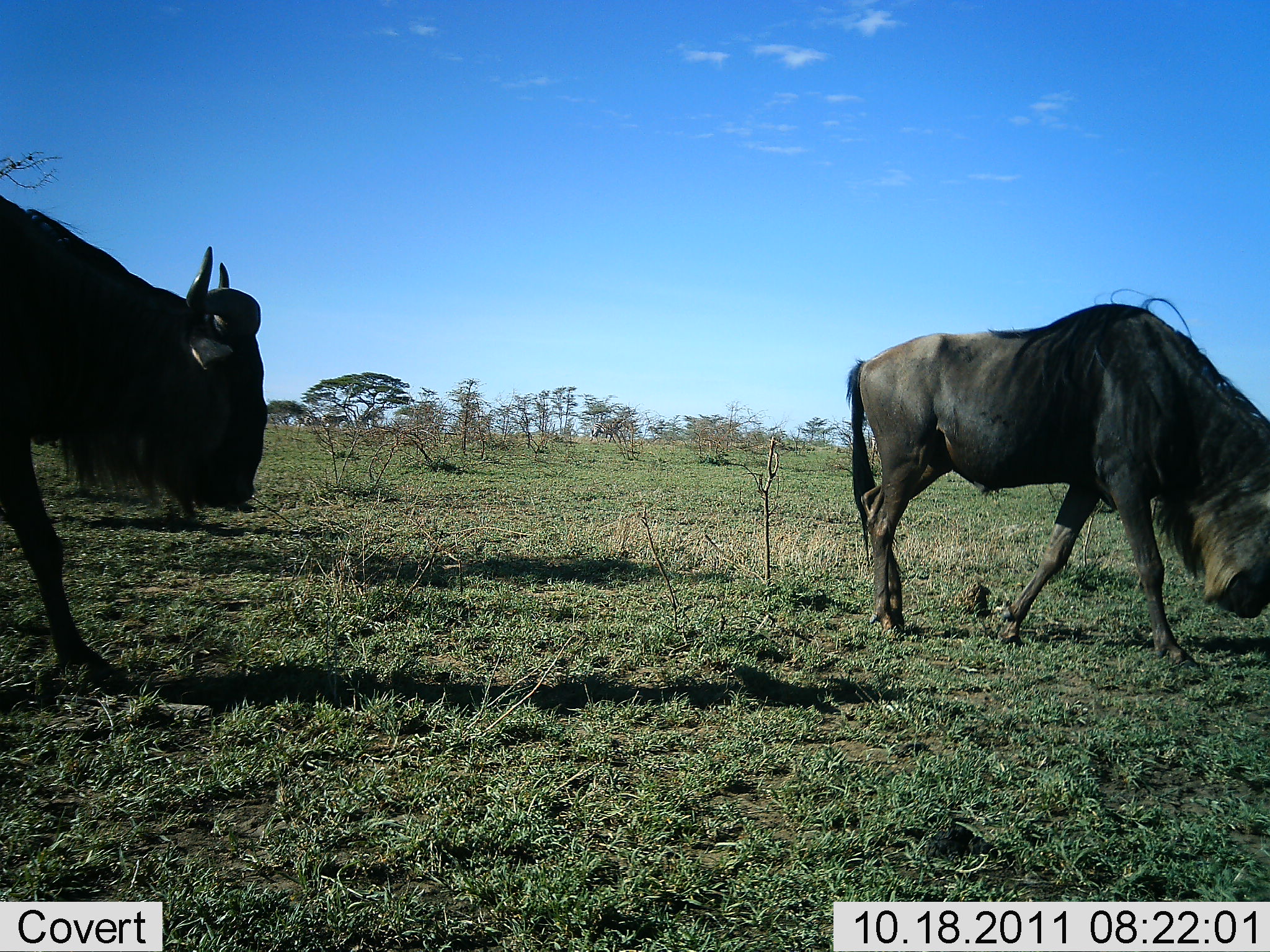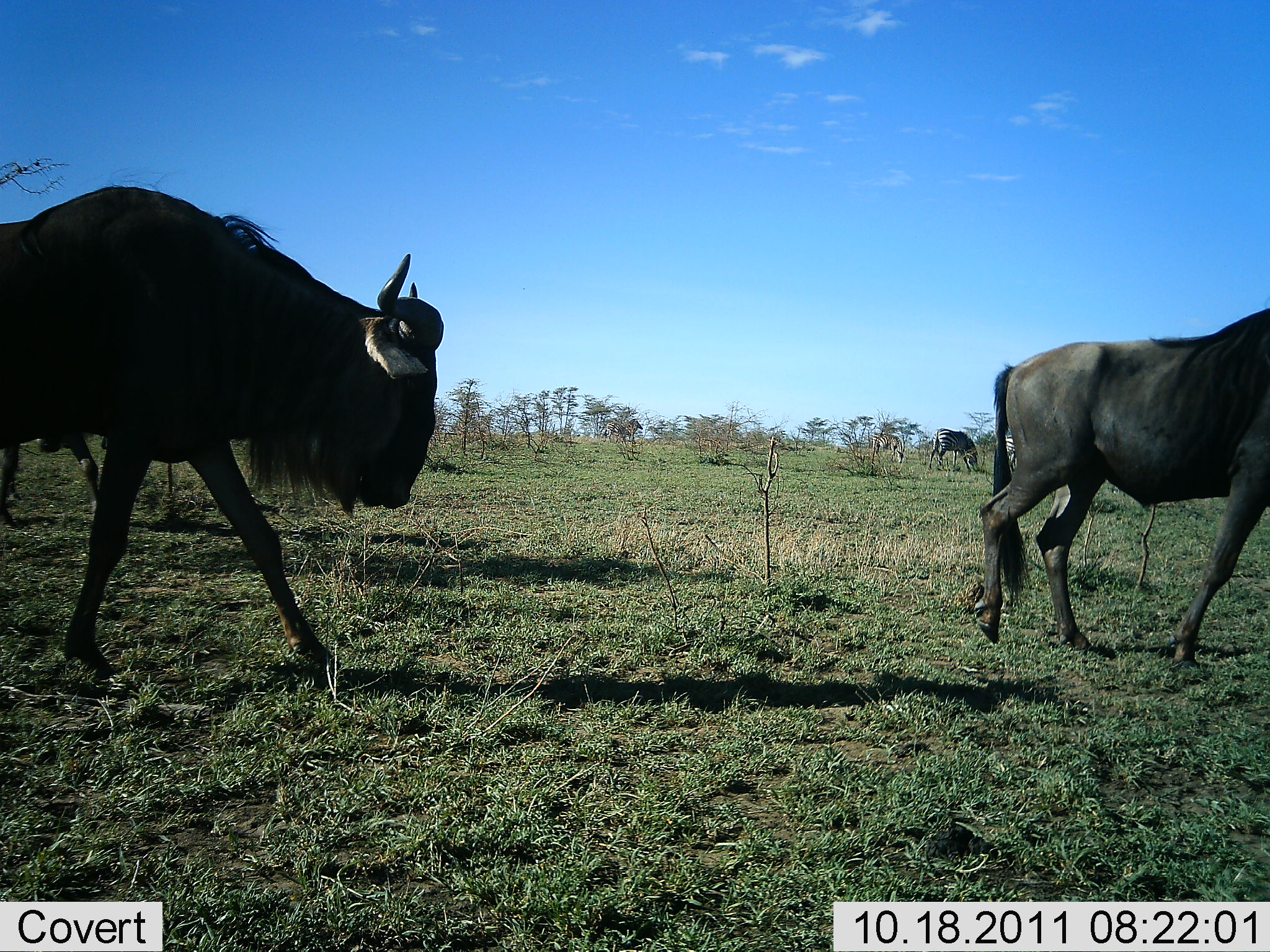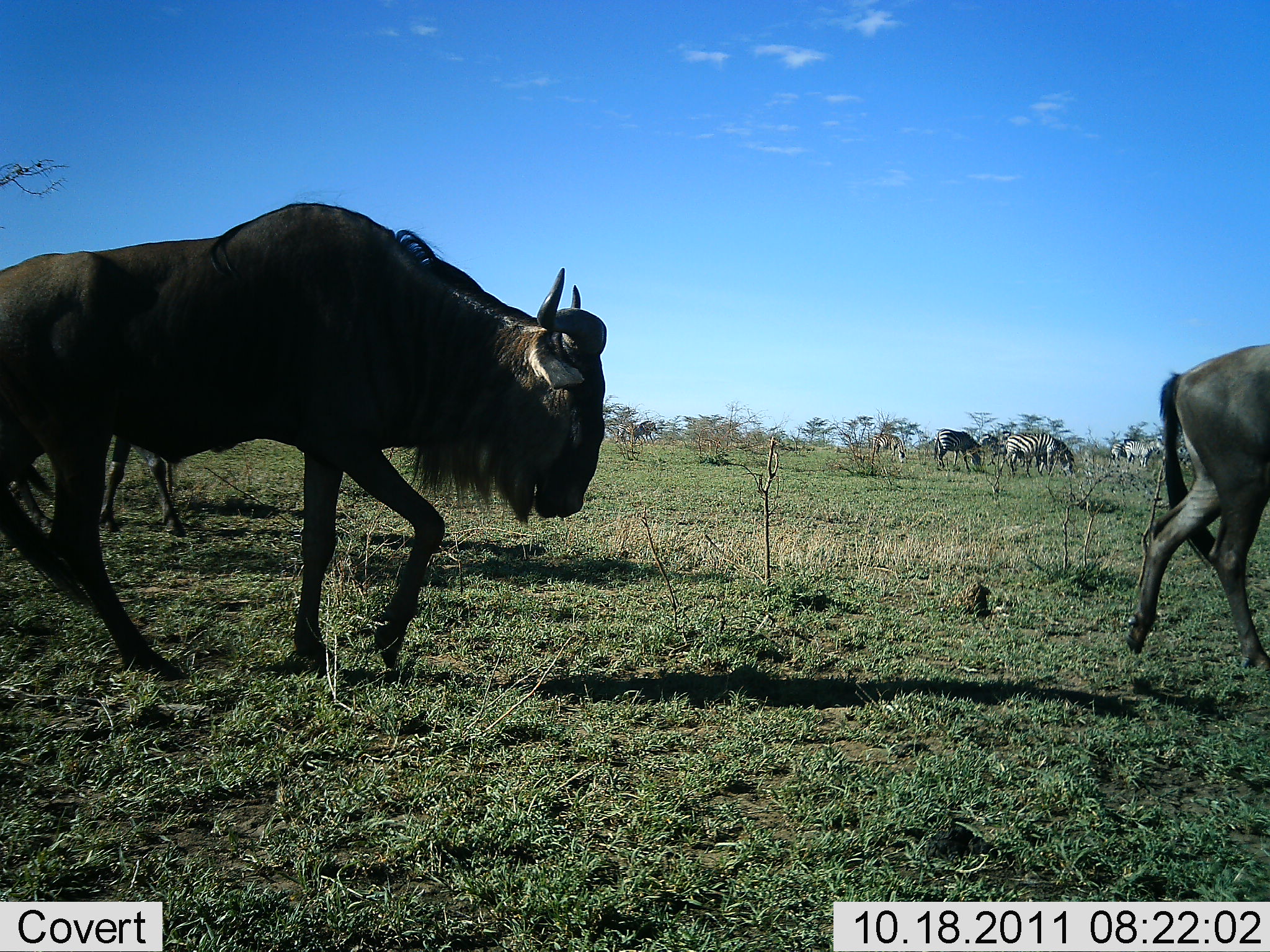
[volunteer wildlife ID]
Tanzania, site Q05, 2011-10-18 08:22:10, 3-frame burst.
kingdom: Animalia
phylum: Chordata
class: Mammalia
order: Artiodactyla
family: Bovidae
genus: Connochaetes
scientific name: Connochaetes taurinus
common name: blue wildebeest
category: wildebeest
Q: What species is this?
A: Wildebeest (blue wildebeest) (Connochaetes taurinus).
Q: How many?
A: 2.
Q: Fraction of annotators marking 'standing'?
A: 0%.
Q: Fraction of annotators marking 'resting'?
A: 0%.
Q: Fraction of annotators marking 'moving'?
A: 92%.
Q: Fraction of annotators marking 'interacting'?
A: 0%.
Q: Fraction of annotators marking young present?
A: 0%.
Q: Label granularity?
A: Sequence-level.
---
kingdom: Animalia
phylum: Chordata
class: Mammalia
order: Perissodactyla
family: Equidae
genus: Equus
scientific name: Equus quagga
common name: plains zebra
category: zebra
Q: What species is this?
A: Zebra (plains zebra) (Equus quagga).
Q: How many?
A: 5.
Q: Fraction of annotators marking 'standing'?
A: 54%.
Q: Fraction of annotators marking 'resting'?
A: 0%.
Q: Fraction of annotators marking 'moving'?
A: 31%.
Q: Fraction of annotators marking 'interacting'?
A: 0%.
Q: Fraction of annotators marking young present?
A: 0%.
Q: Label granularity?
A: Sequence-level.